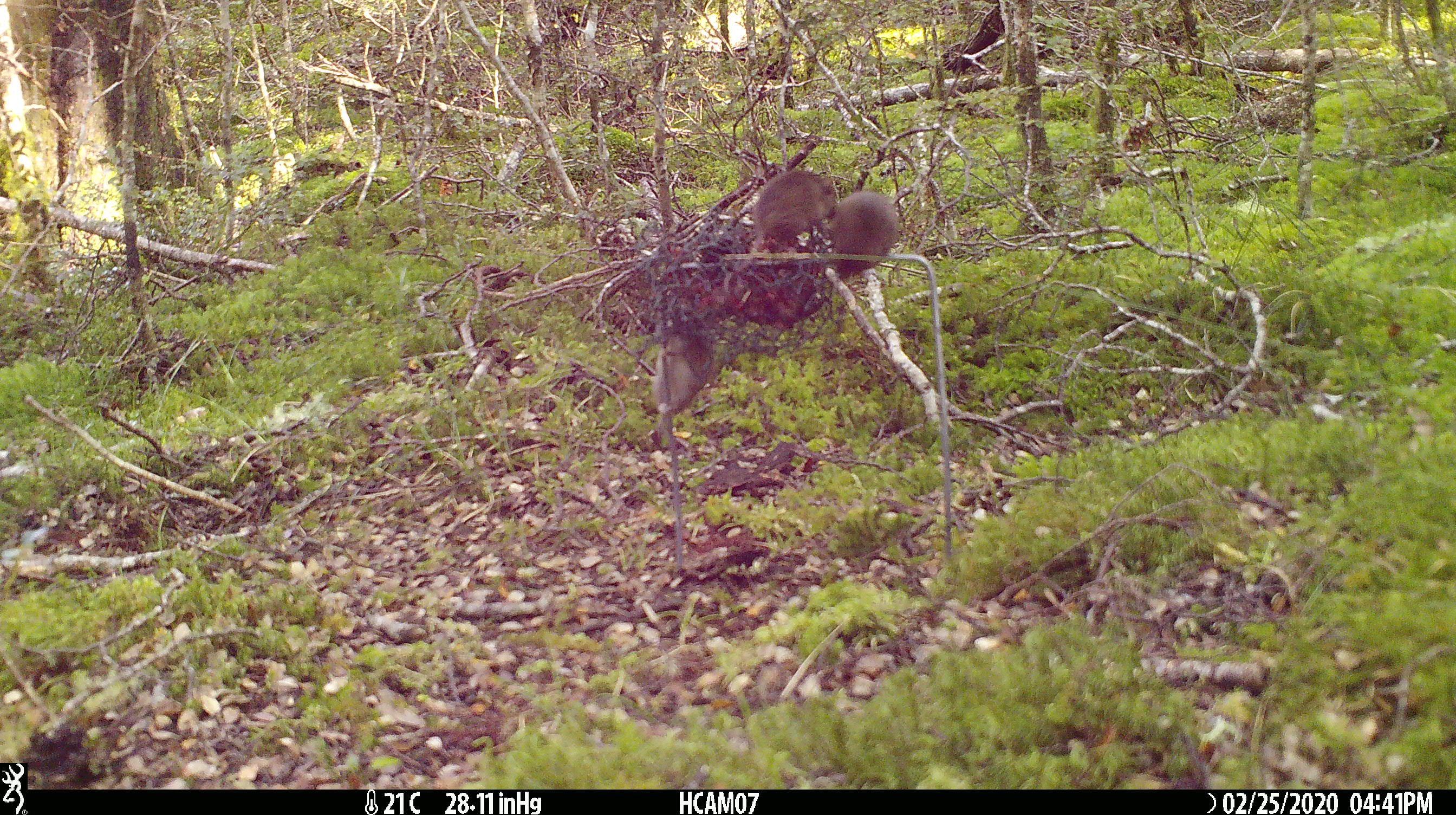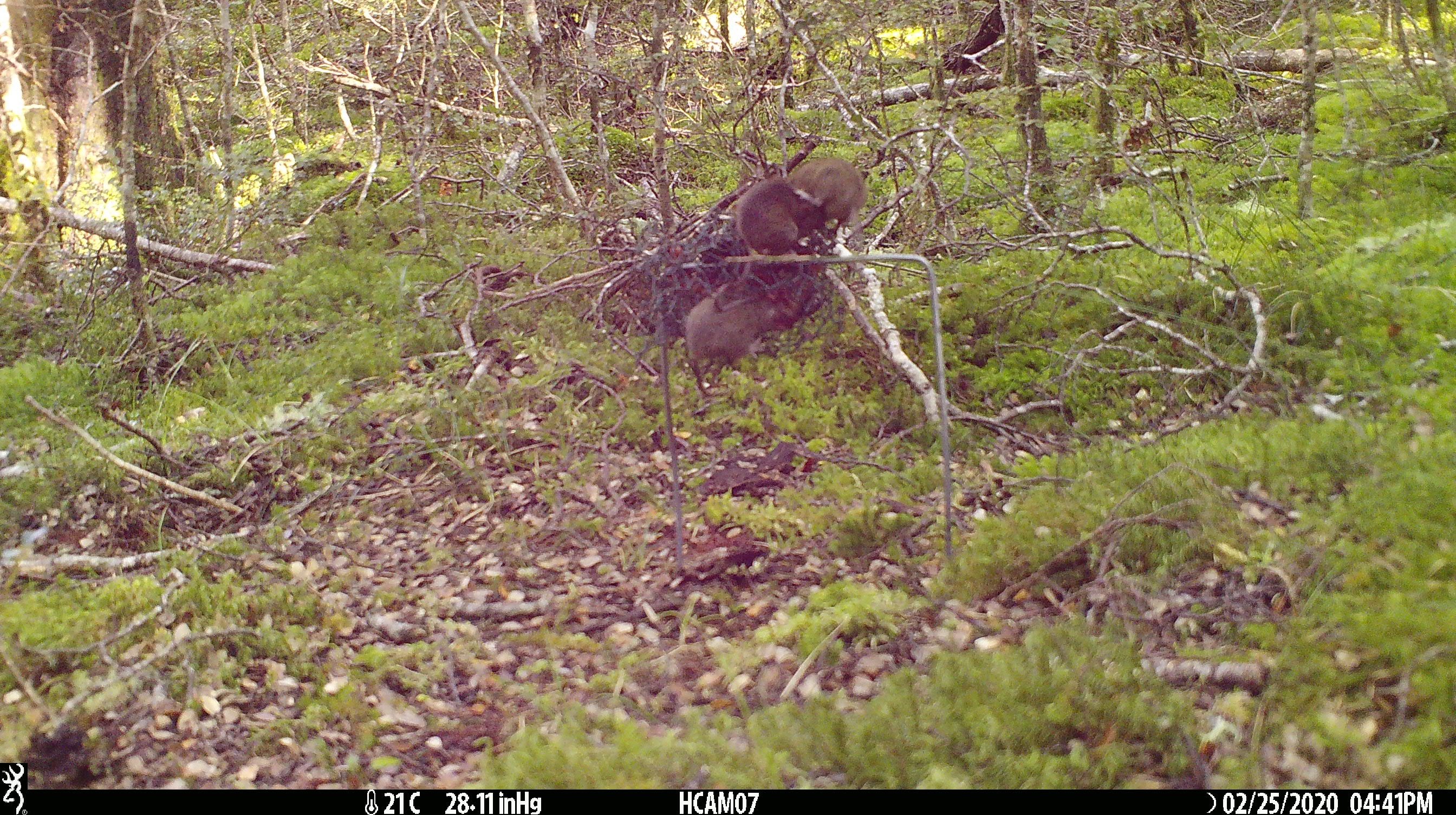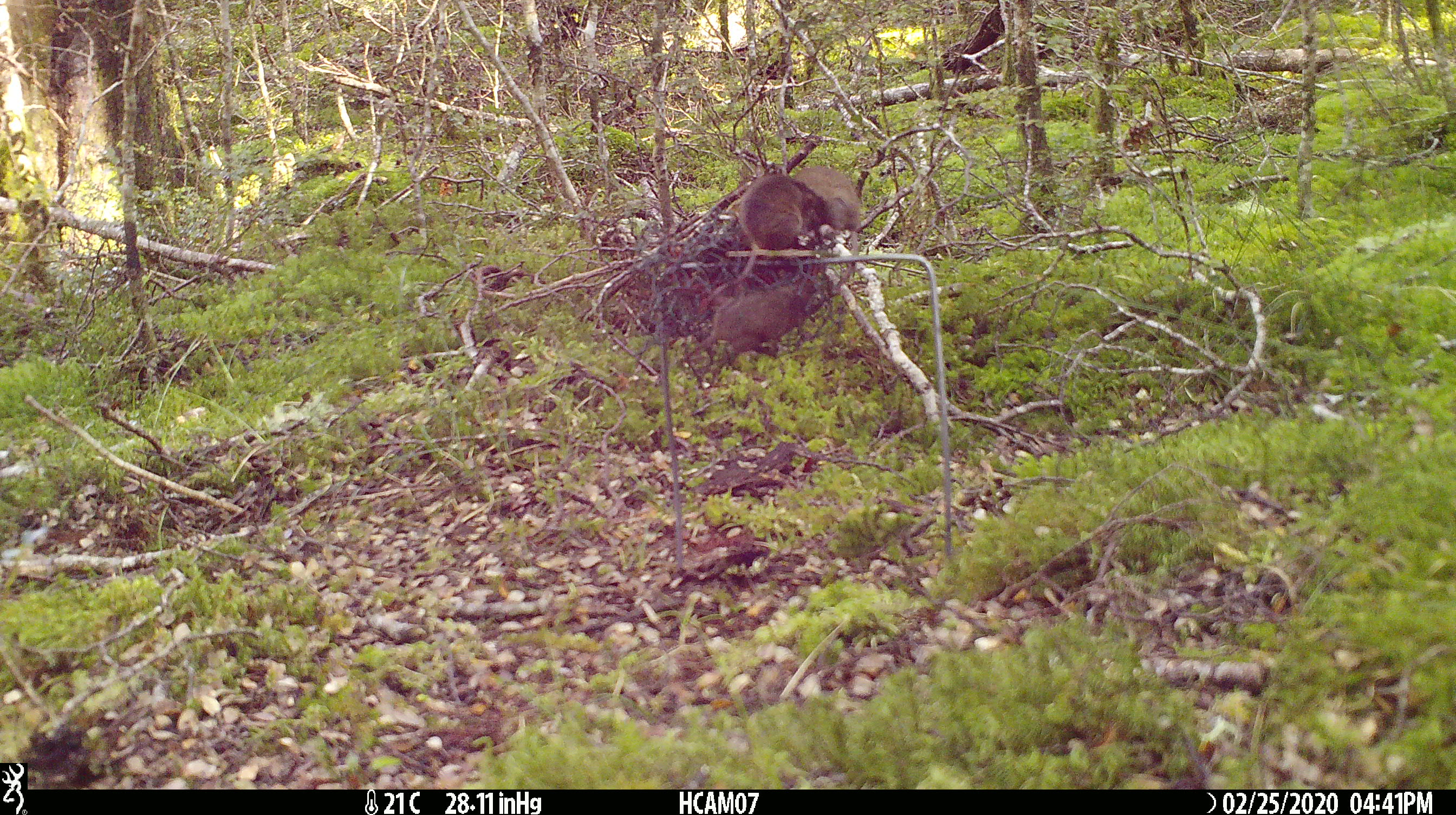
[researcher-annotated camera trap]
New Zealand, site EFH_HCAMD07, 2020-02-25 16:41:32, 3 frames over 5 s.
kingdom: Animalia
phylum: Chordata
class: Mammalia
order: Rodentia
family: Muridae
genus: Mus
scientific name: Mus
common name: mouse